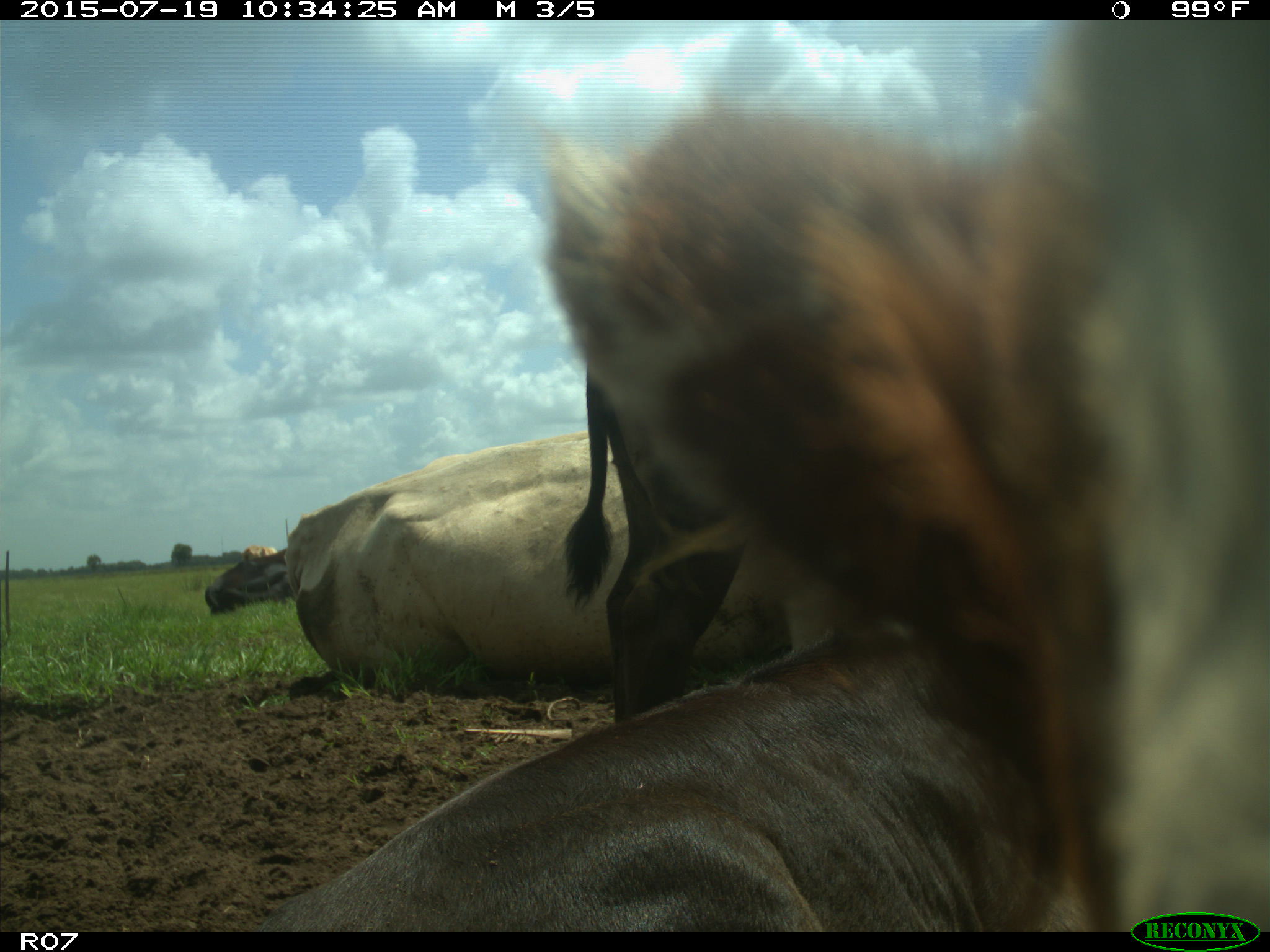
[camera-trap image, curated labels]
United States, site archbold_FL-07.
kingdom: Animalia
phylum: Chordata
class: Mammalia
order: Artiodactyla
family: Bovidae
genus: Bos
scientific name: Bos taurus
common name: domestic cow